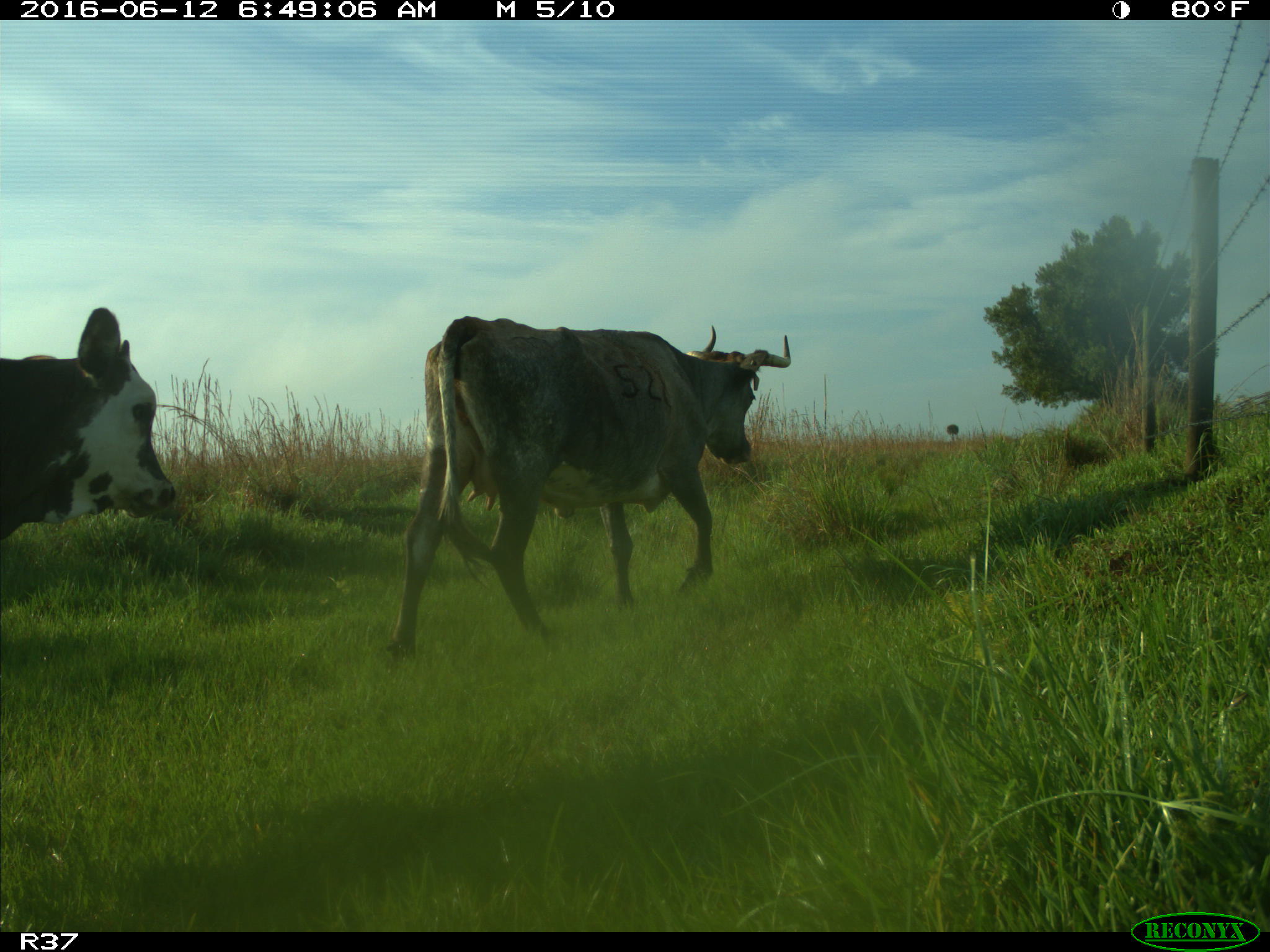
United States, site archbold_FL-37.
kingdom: Animalia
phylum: Chordata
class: Mammalia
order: Artiodactyla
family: Bovidae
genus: Bos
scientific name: Bos taurus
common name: domestic cow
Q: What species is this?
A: Bos taurus (domestic cow).